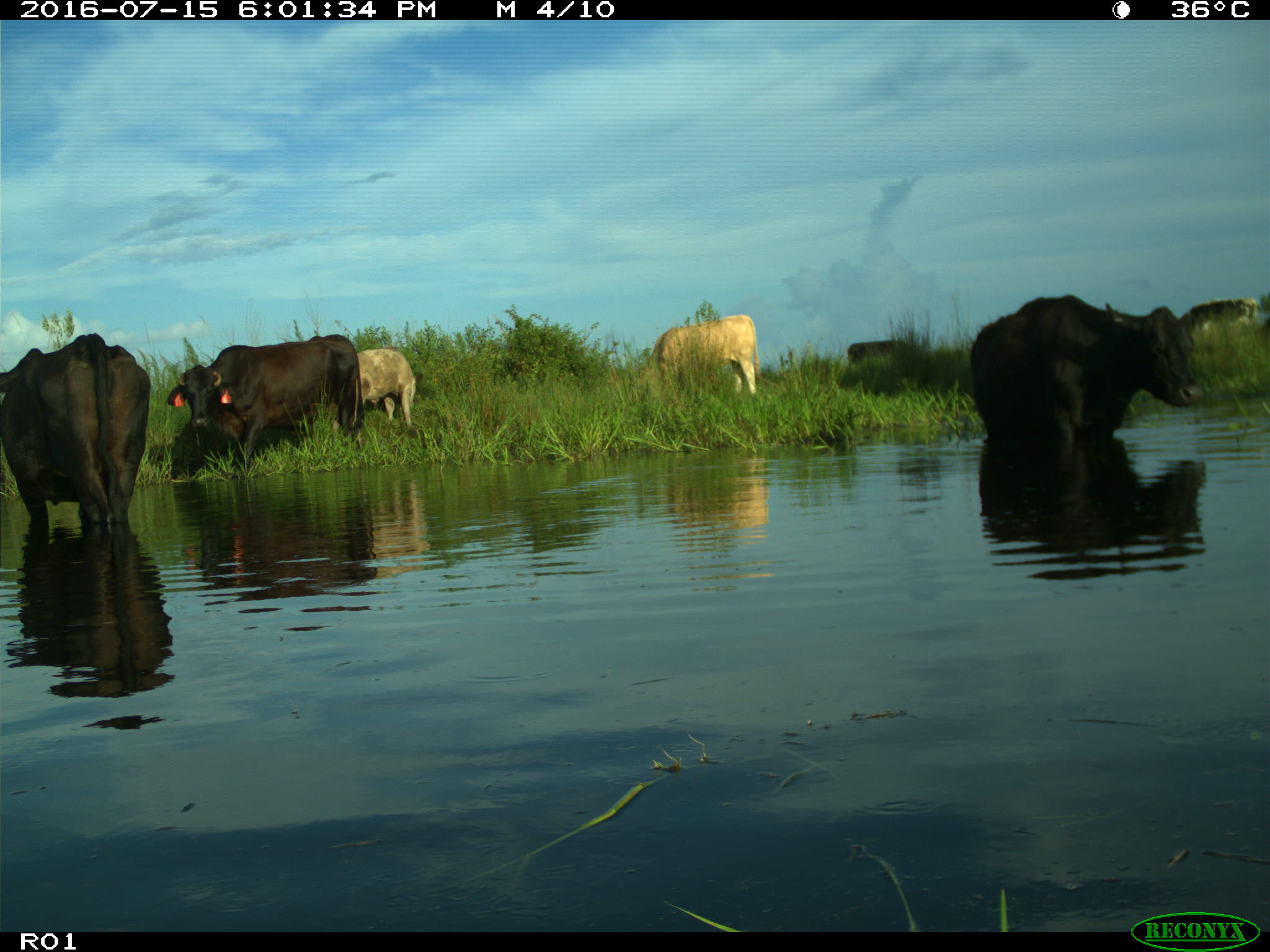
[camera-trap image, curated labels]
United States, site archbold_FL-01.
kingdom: Animalia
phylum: Chordata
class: Mammalia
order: Artiodactyla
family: Bovidae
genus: Bos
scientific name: Bos taurus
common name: domestic cow